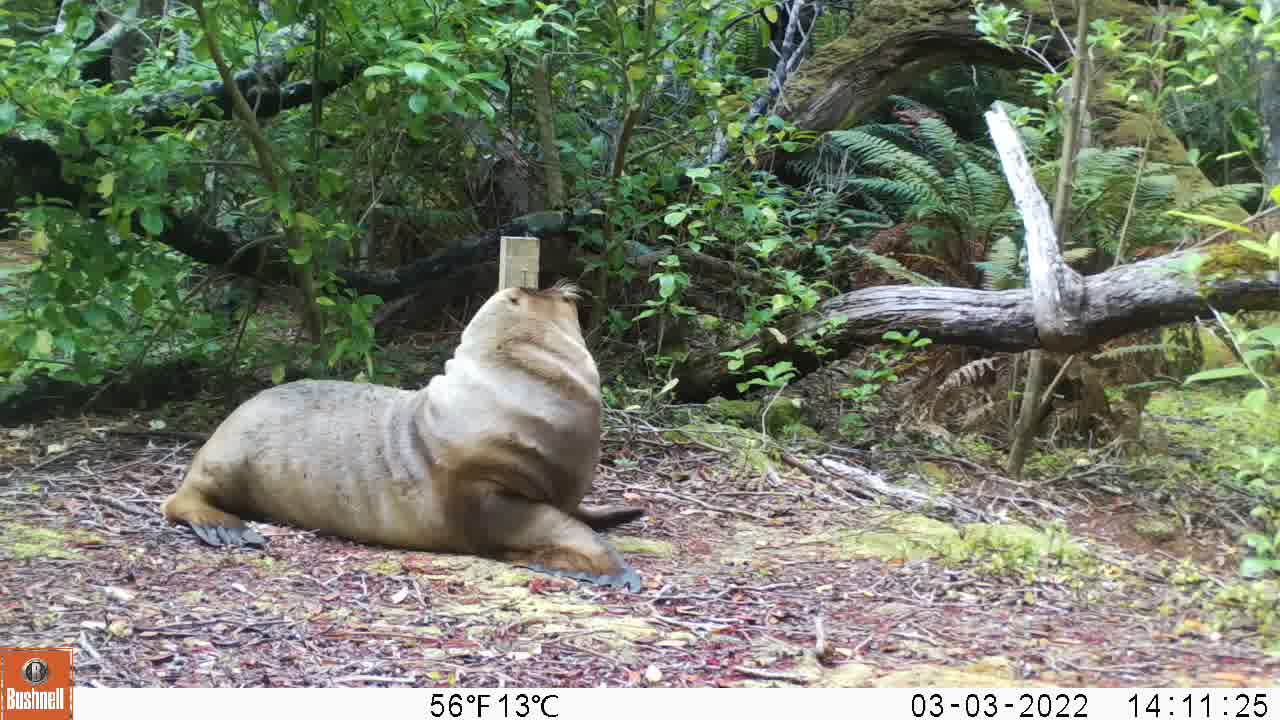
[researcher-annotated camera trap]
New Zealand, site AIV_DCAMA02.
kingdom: Animalia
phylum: Chordata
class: Mammalia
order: Carnivora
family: Otariidae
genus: Phocarctos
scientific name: Phocarctos hookeri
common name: new zealand sea lion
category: sealion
Sealion (new zealand sea lion) (Phocarctos hookeri).